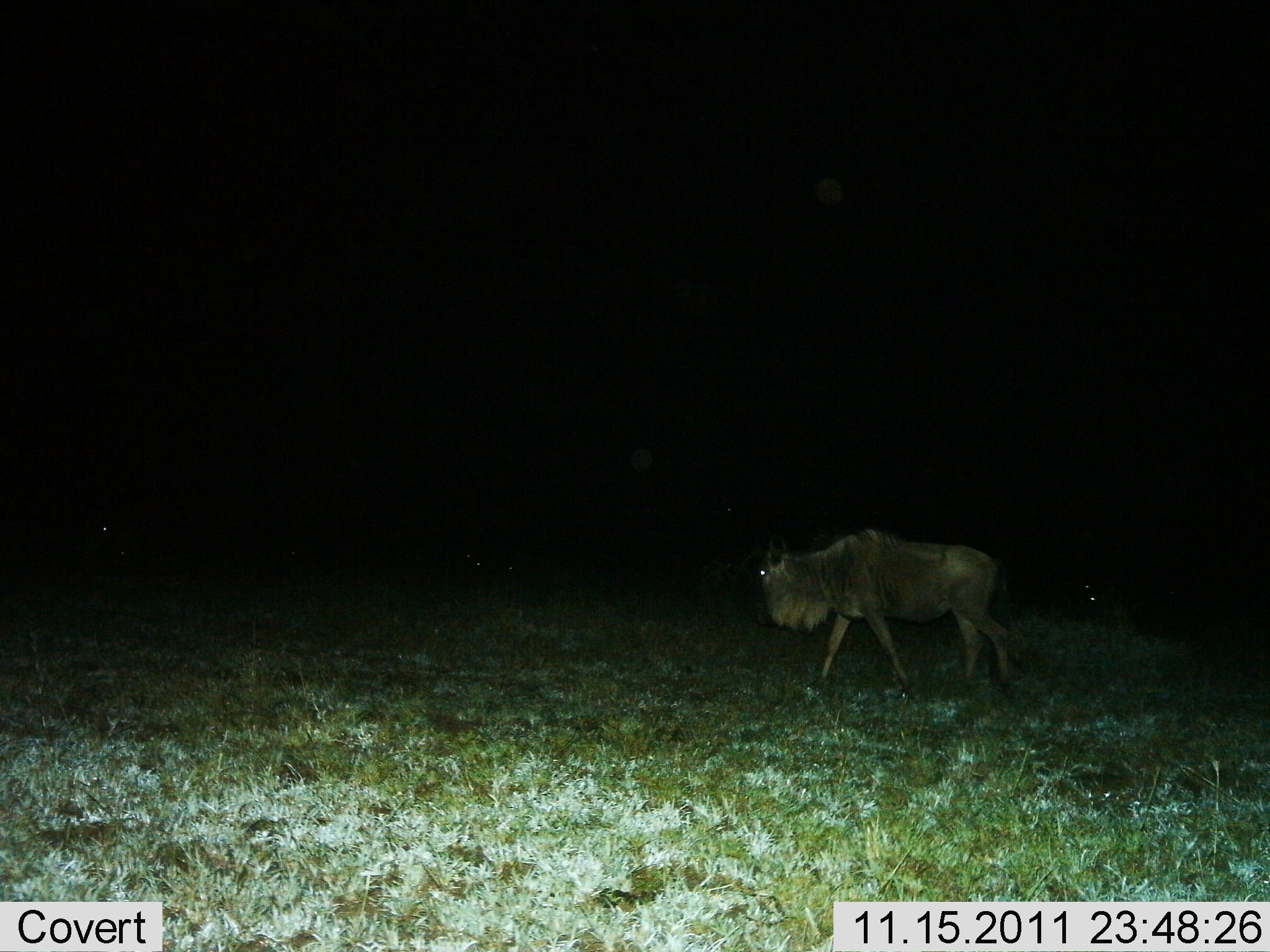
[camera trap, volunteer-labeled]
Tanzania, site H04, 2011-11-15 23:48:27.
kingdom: Animalia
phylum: Chordata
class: Mammalia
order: Artiodactyla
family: Bovidae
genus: Connochaetes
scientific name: Connochaetes taurinus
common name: blue wildebeest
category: wildebeest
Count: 1.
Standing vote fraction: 21%.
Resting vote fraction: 0%.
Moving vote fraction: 93%.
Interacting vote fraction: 0%.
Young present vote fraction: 0%.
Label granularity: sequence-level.